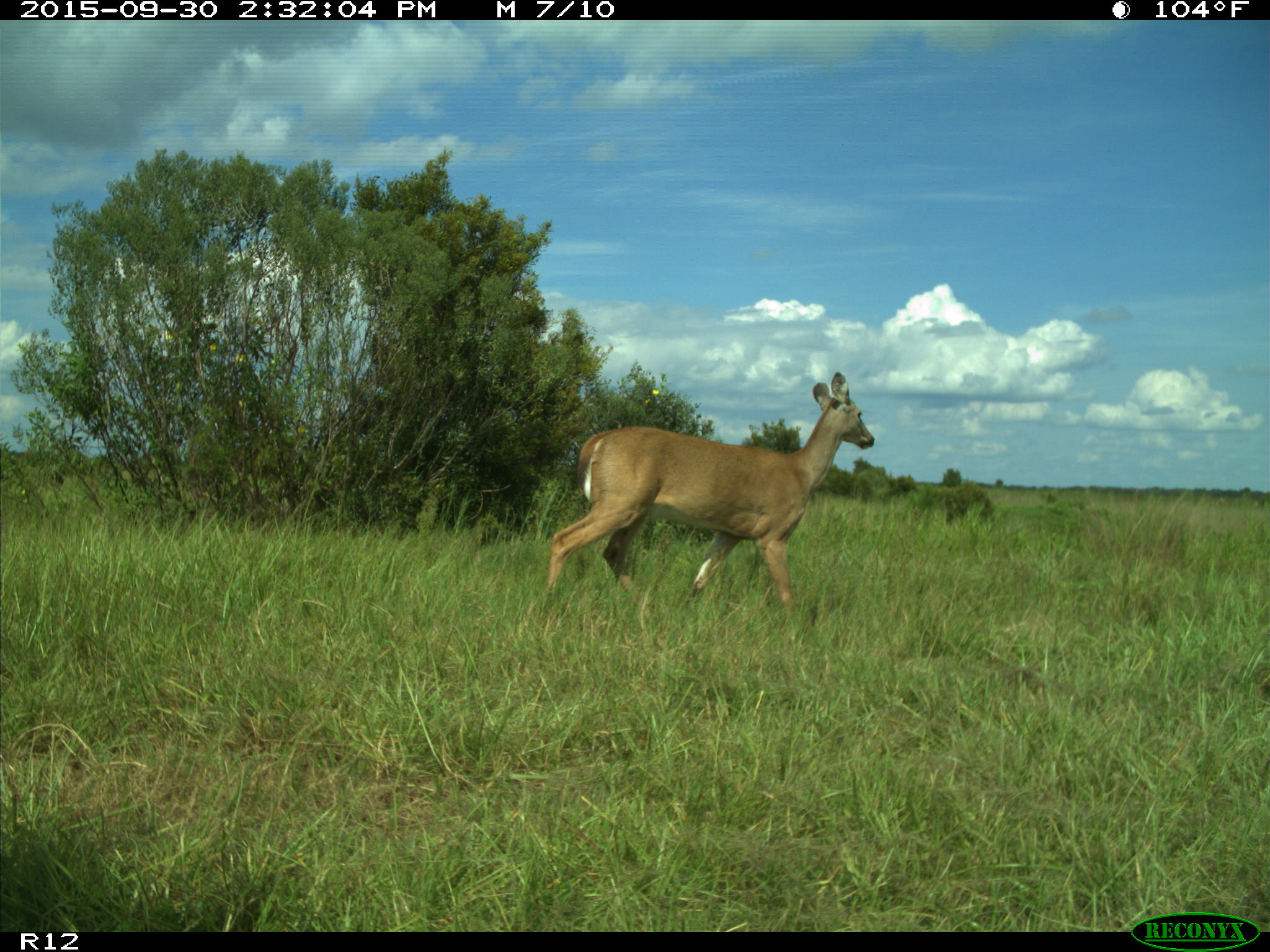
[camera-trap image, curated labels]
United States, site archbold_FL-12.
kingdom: Animalia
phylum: Chordata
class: Mammalia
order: Artiodactyla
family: Cervidae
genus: Odocoileus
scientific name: Odocoileus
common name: deer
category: unidentified deer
Unidentified deer (deer) (Odocoileus).